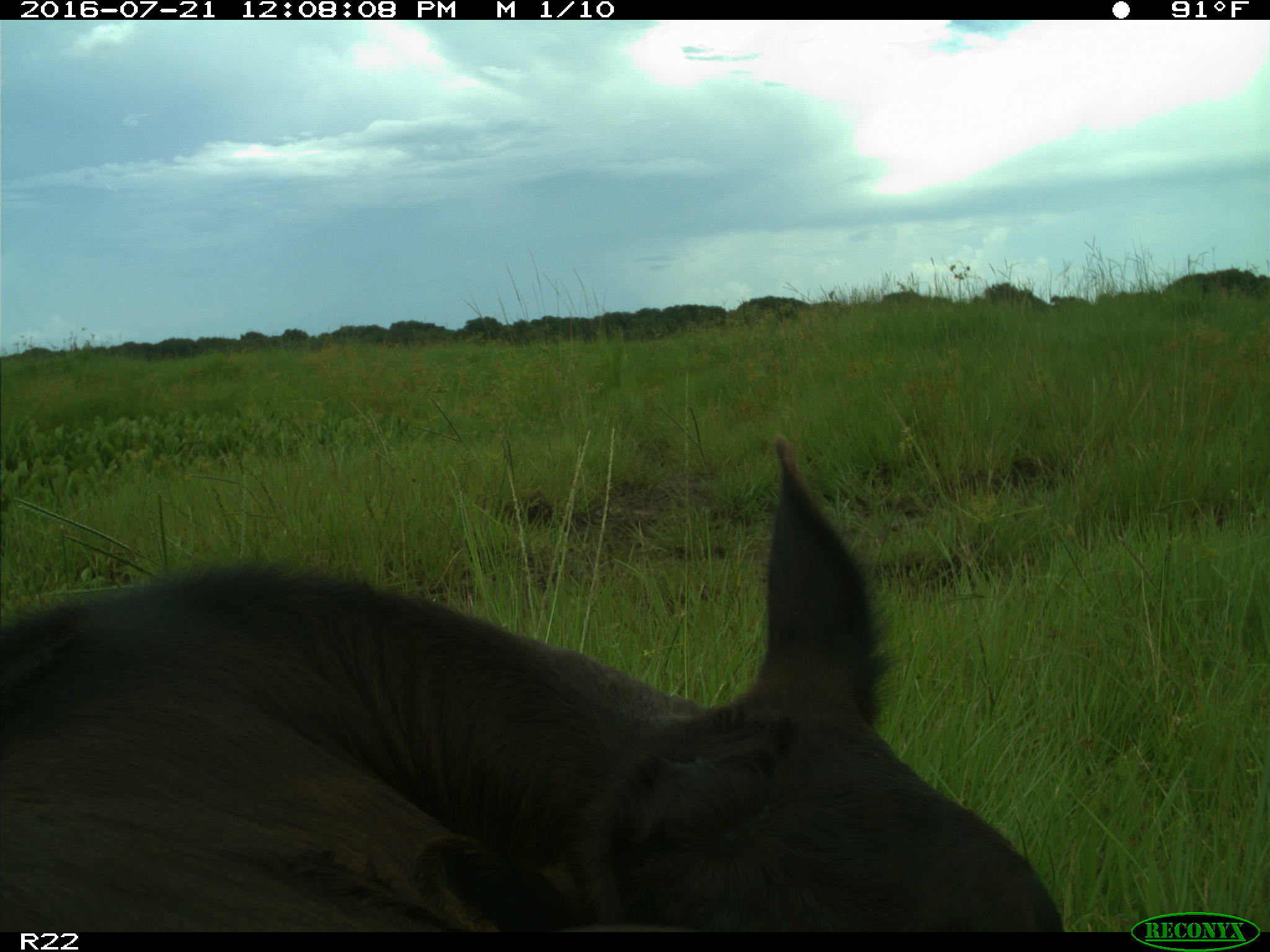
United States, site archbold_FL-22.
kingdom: Animalia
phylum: Chordata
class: Mammalia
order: Artiodactyla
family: Bovidae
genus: Bos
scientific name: Bos taurus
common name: domestic cow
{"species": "Bos taurus (domestic cow)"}